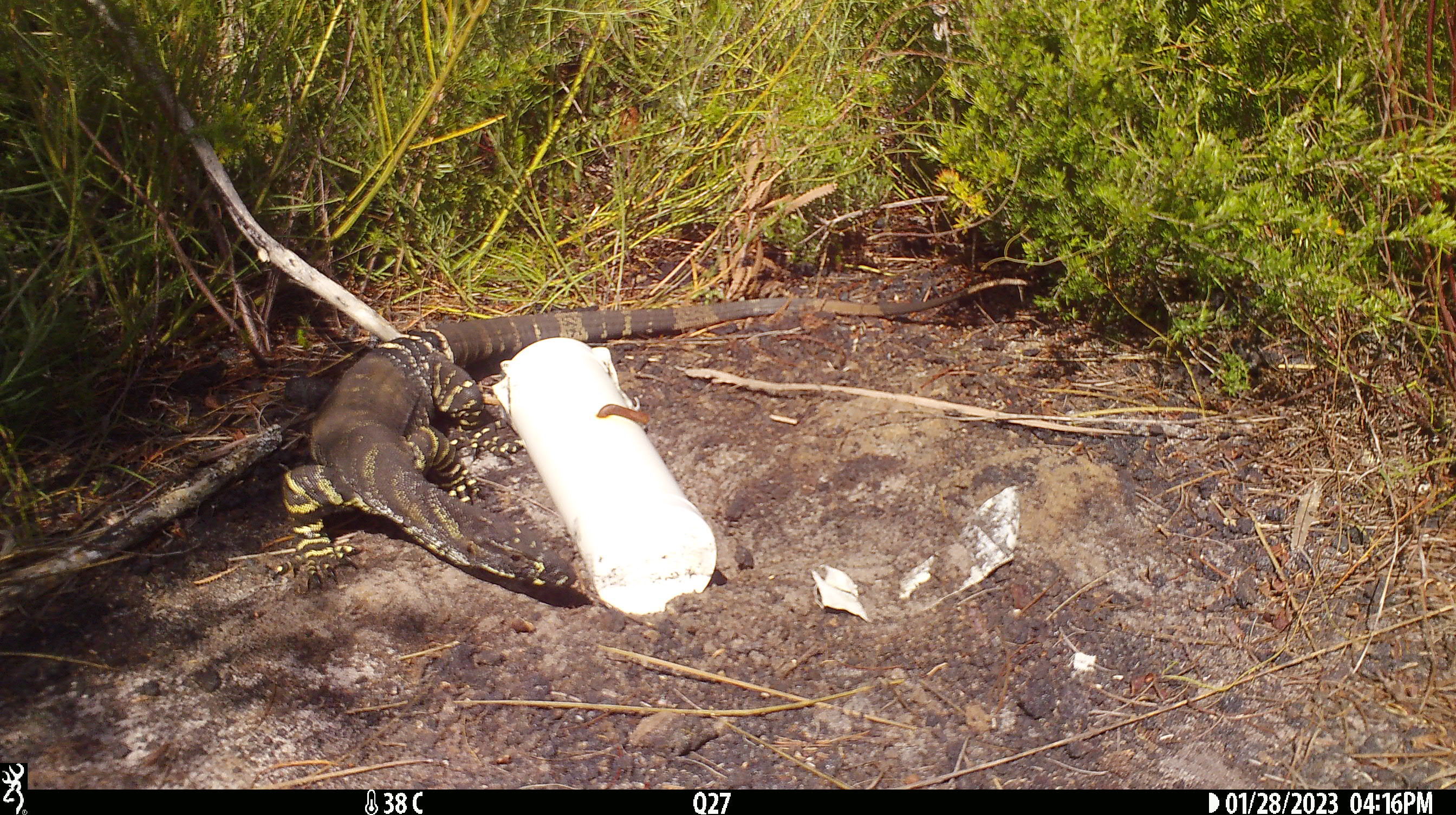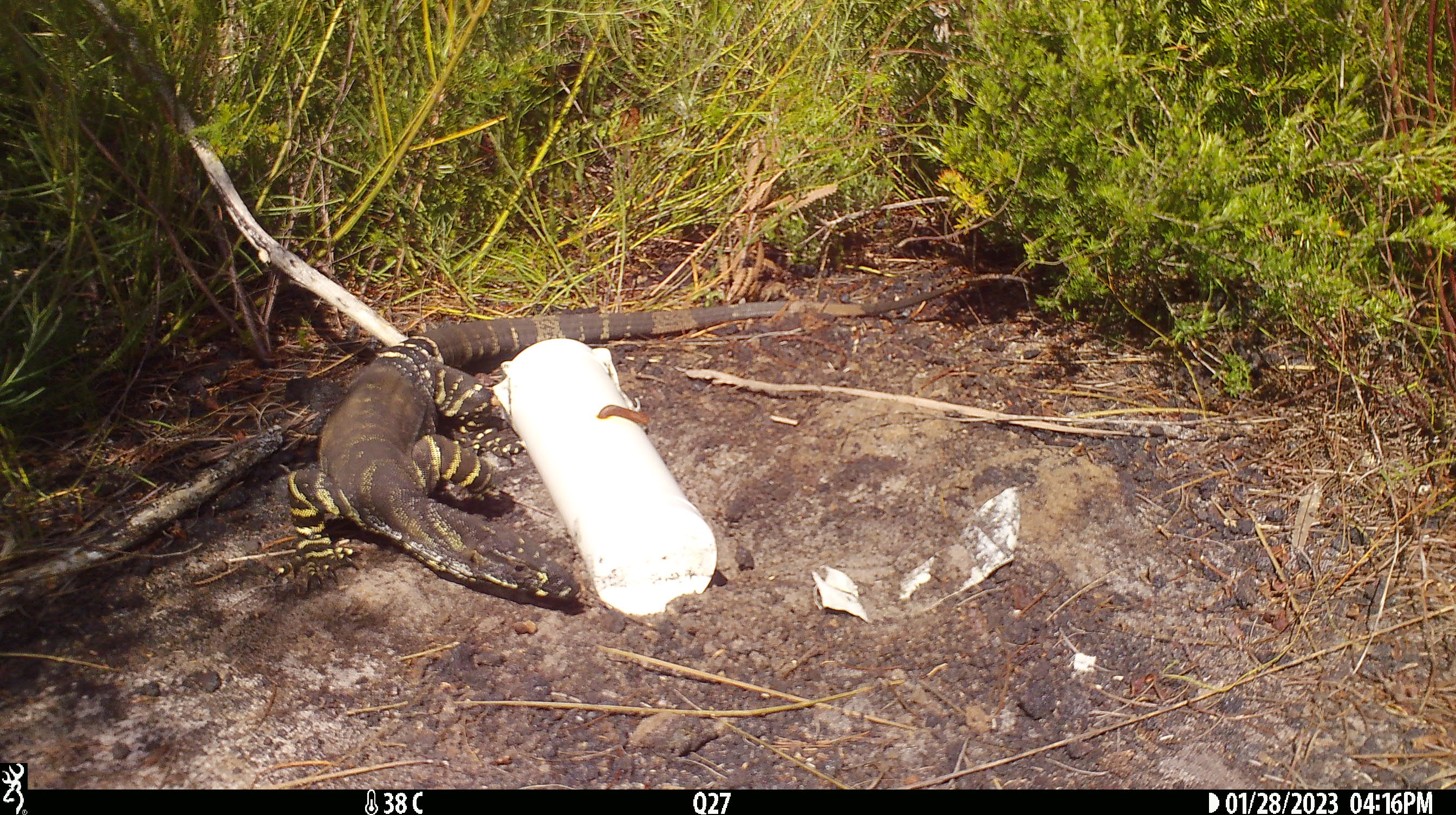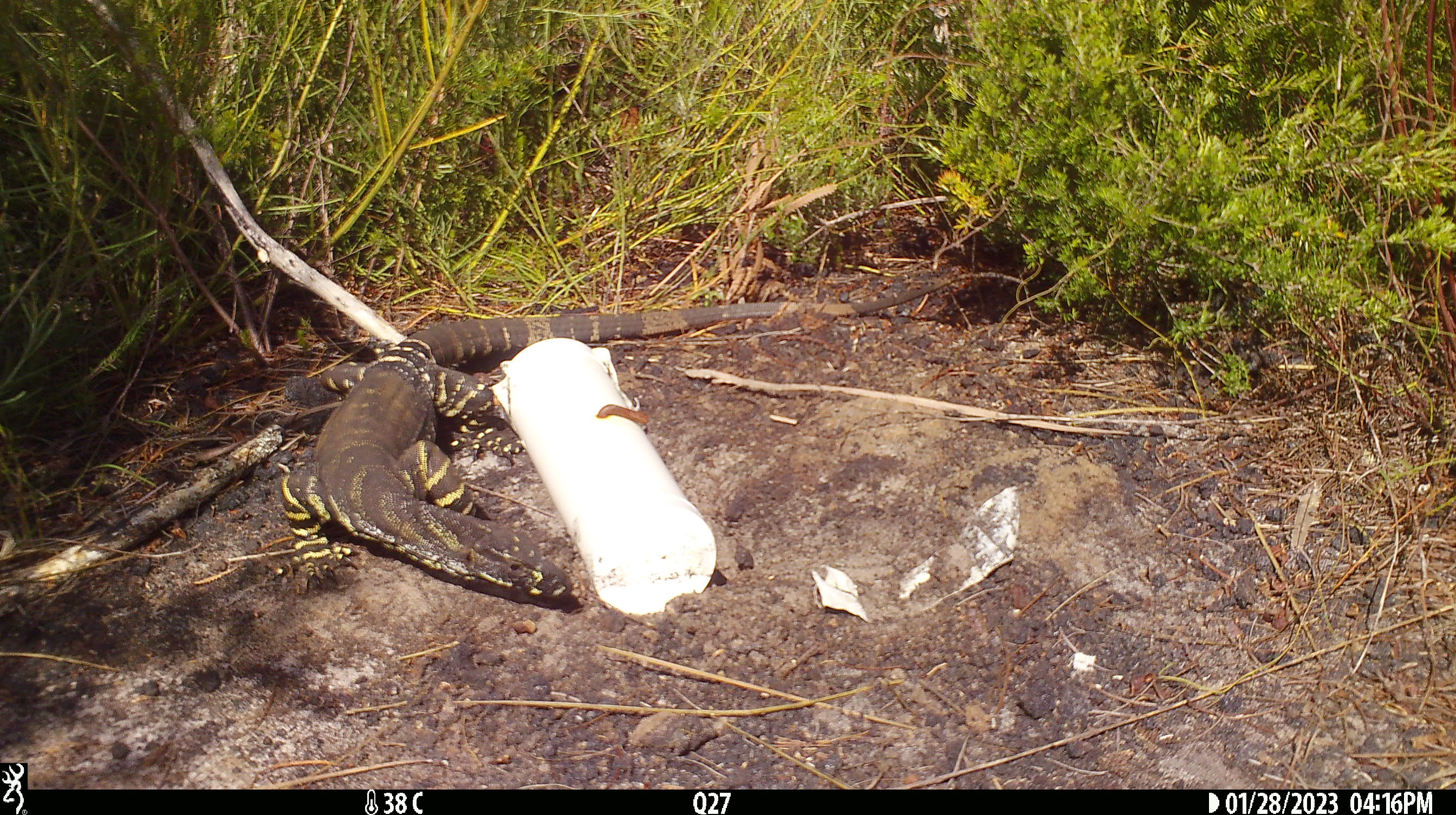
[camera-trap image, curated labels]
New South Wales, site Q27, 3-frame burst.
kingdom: Animalia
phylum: Chordata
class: Reptilia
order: Squamata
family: Varanidae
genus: Varanus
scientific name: Varanus varius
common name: lace monitor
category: goanna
Goanna (lace monitor) (Varanus varius).